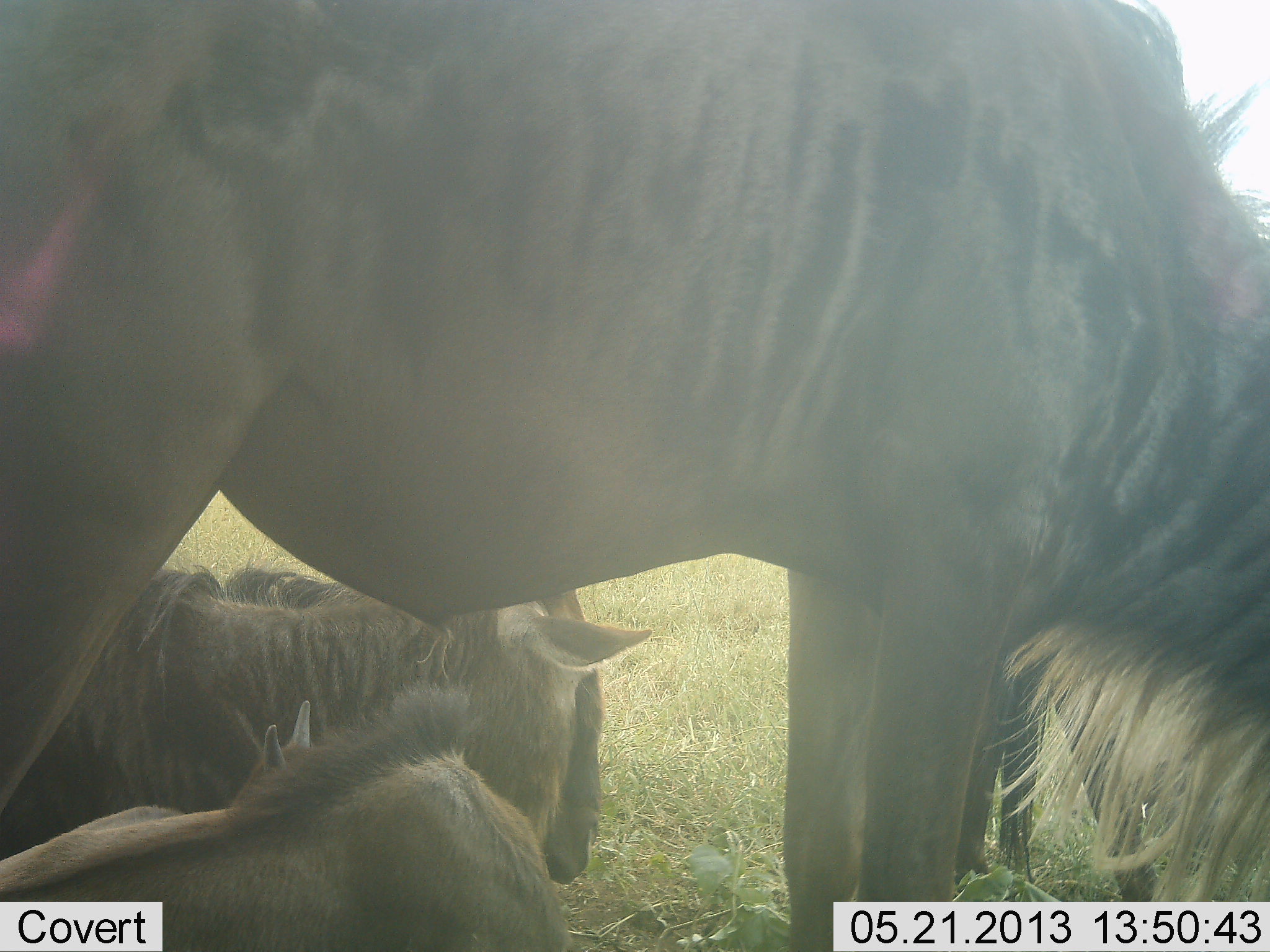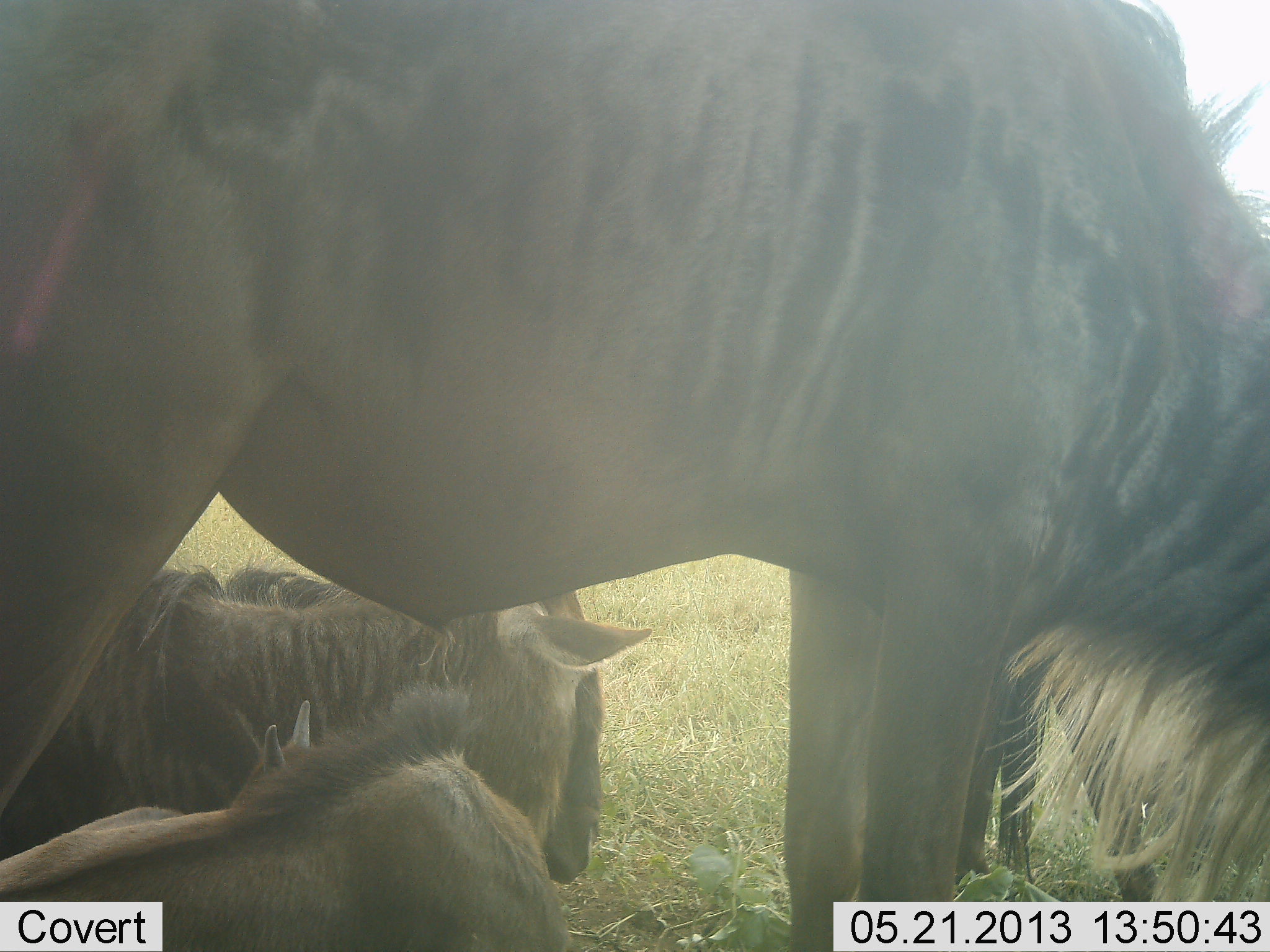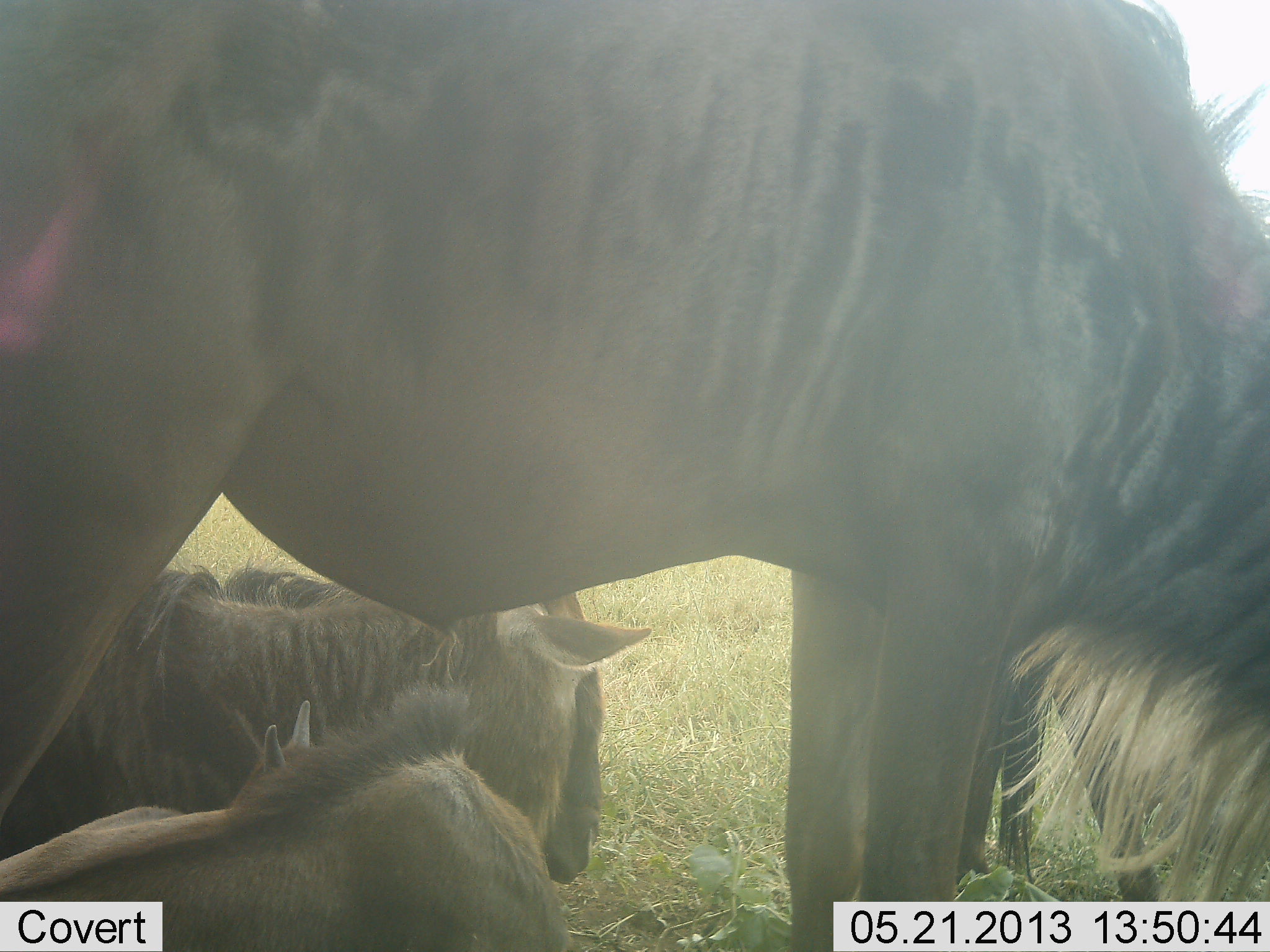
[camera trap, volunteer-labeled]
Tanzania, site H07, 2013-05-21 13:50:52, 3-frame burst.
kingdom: Animalia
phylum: Chordata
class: Mammalia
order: Artiodactyla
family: Bovidae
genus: Connochaetes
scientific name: Connochaetes taurinus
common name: blue wildebeest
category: wildebeest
Wildebeest (blue wildebeest) (Connochaetes taurinus), count 4. Behavior (volunteer vote fractions): standing 50%, resting 90%, moving 0%, interacting 10%. Young present (vote fraction): 30%. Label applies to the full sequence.